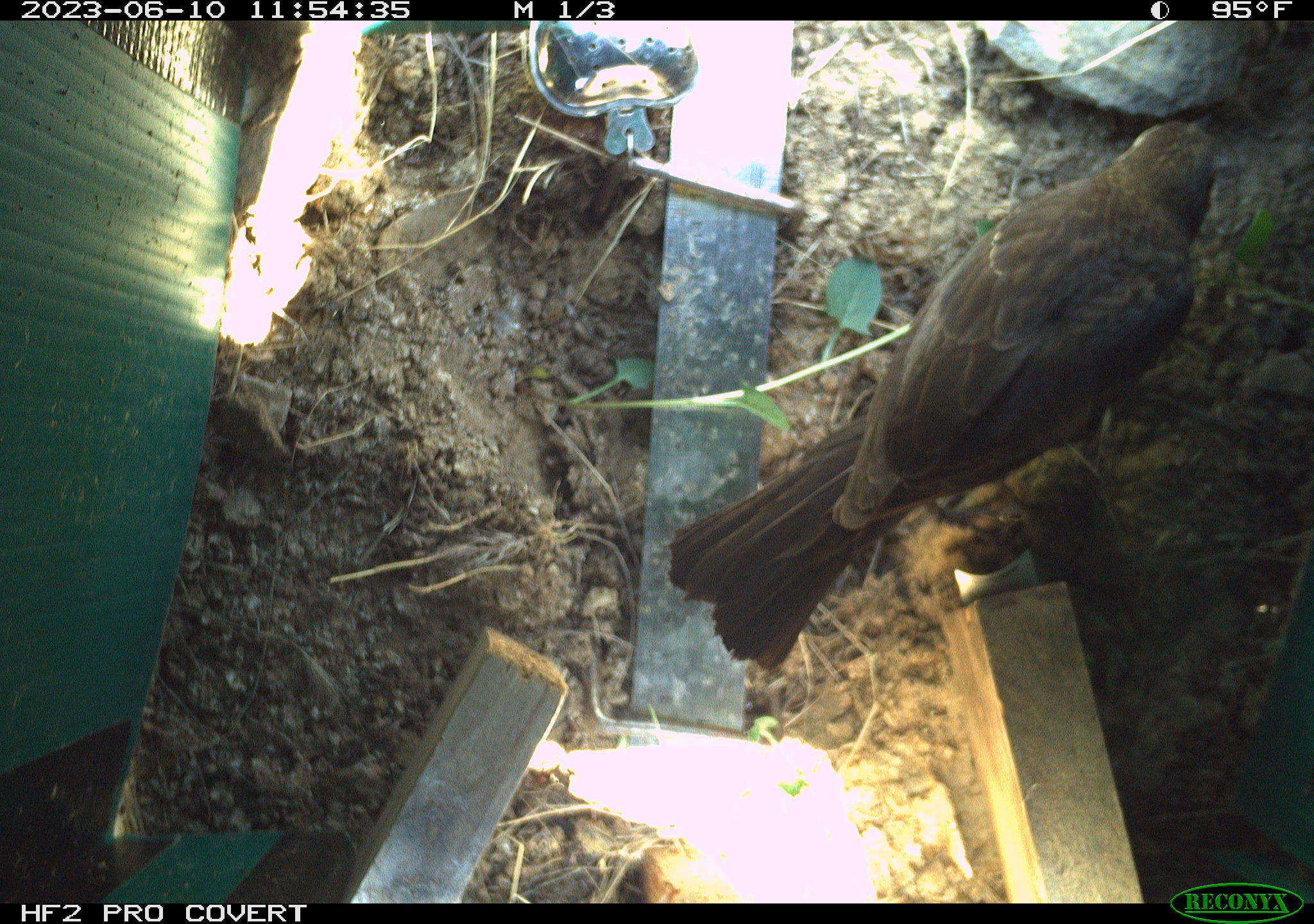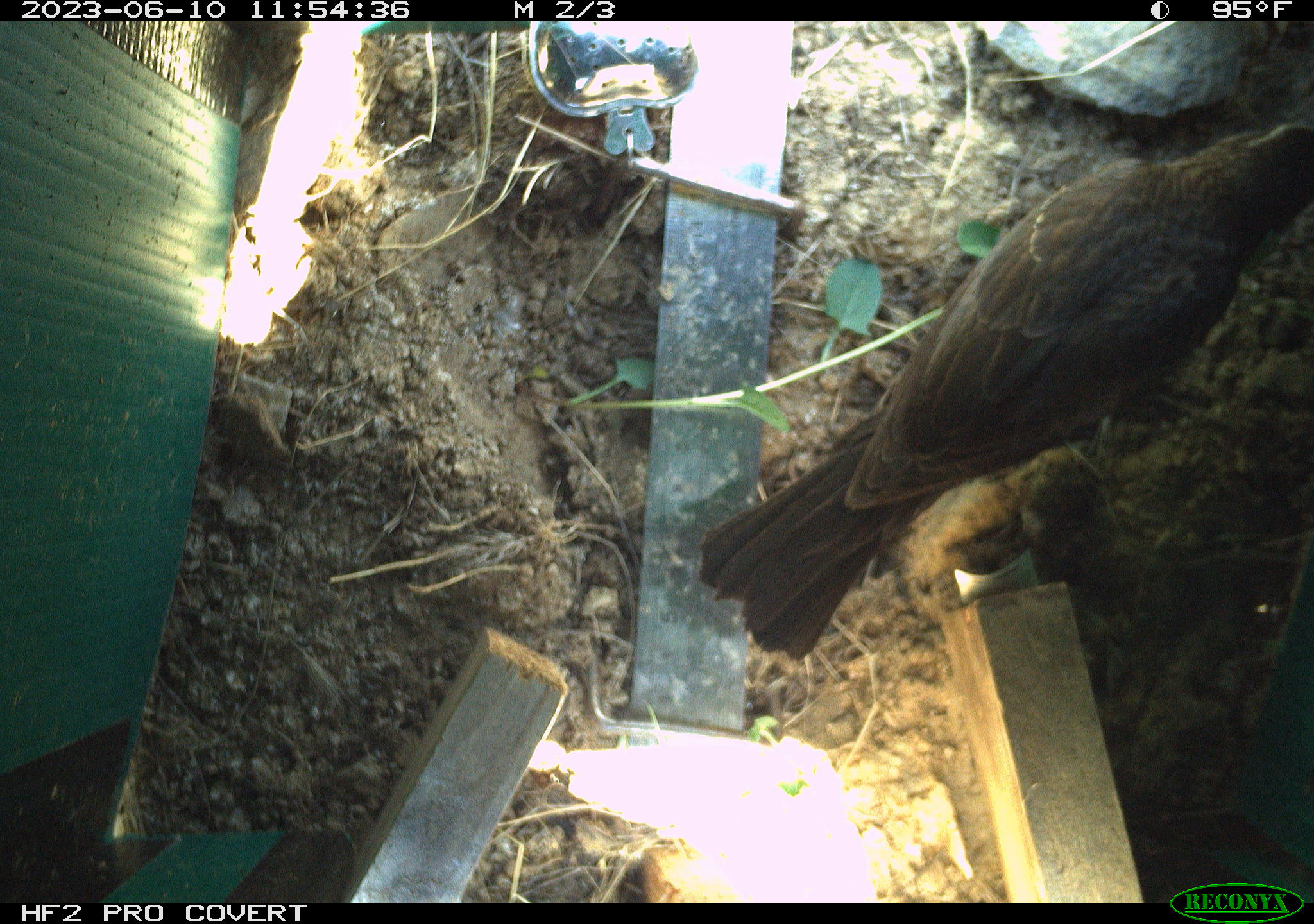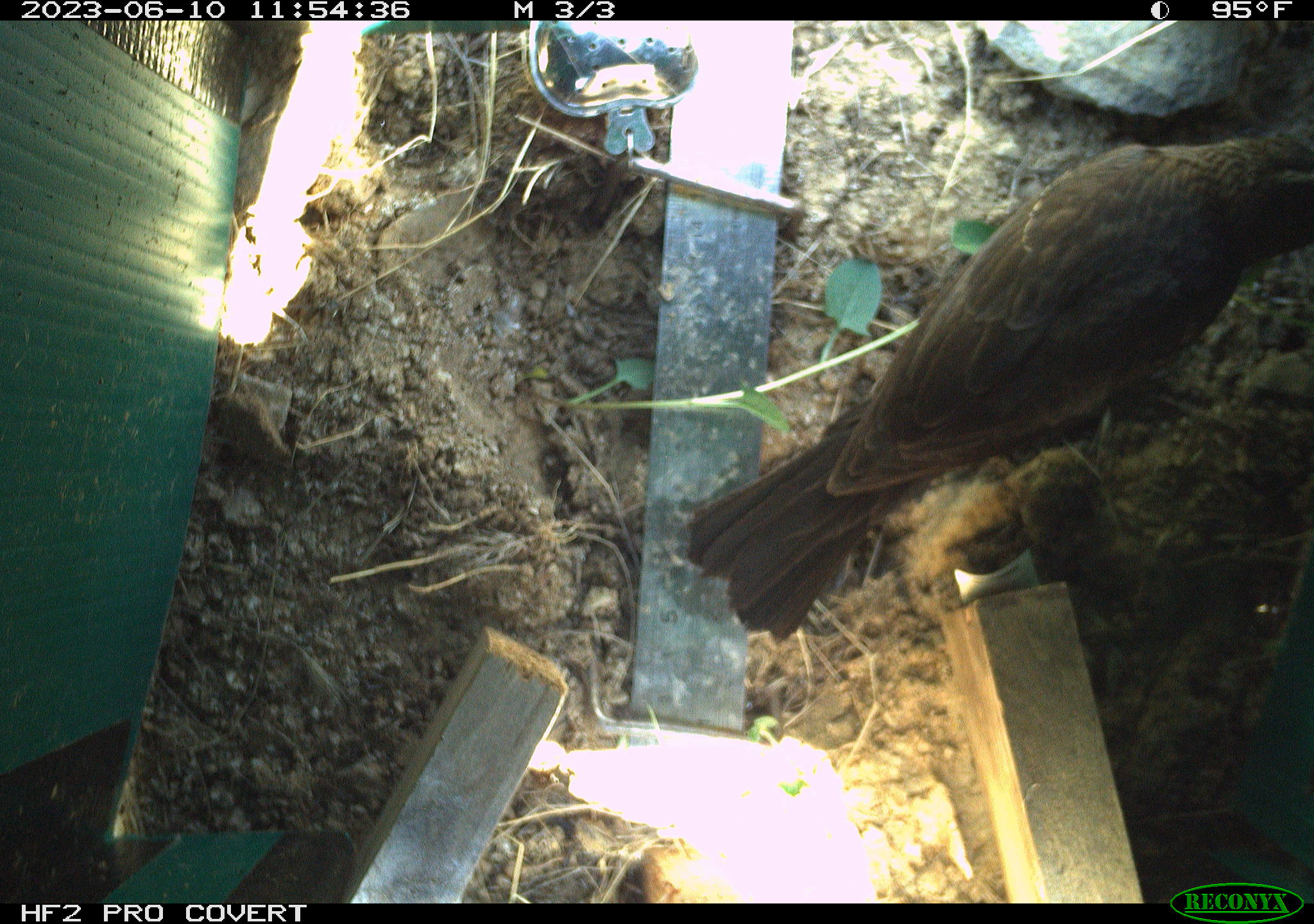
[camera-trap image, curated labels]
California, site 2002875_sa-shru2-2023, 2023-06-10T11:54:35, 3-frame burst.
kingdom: Animalia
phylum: Chordata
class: Aves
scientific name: Aves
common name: bird